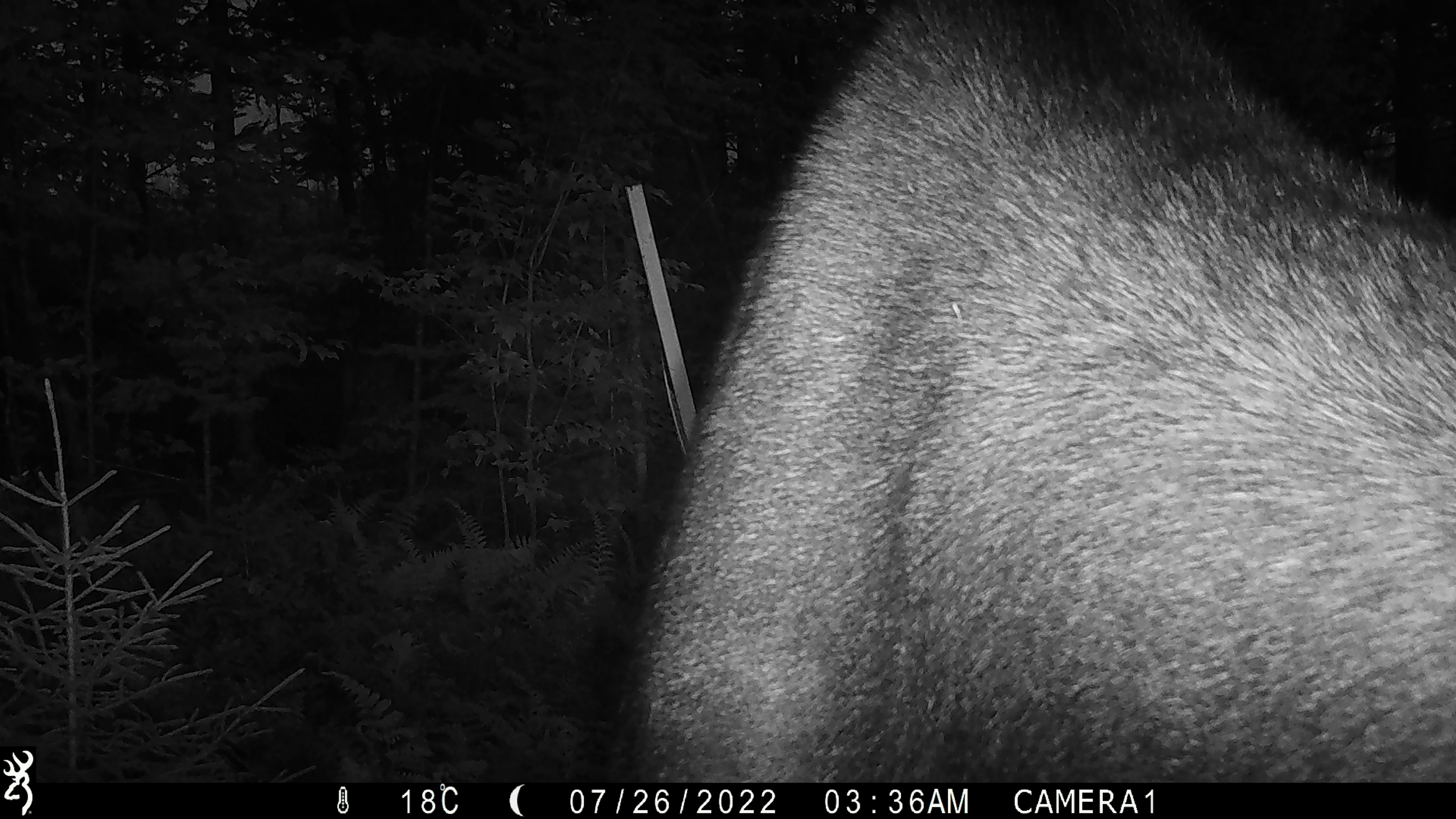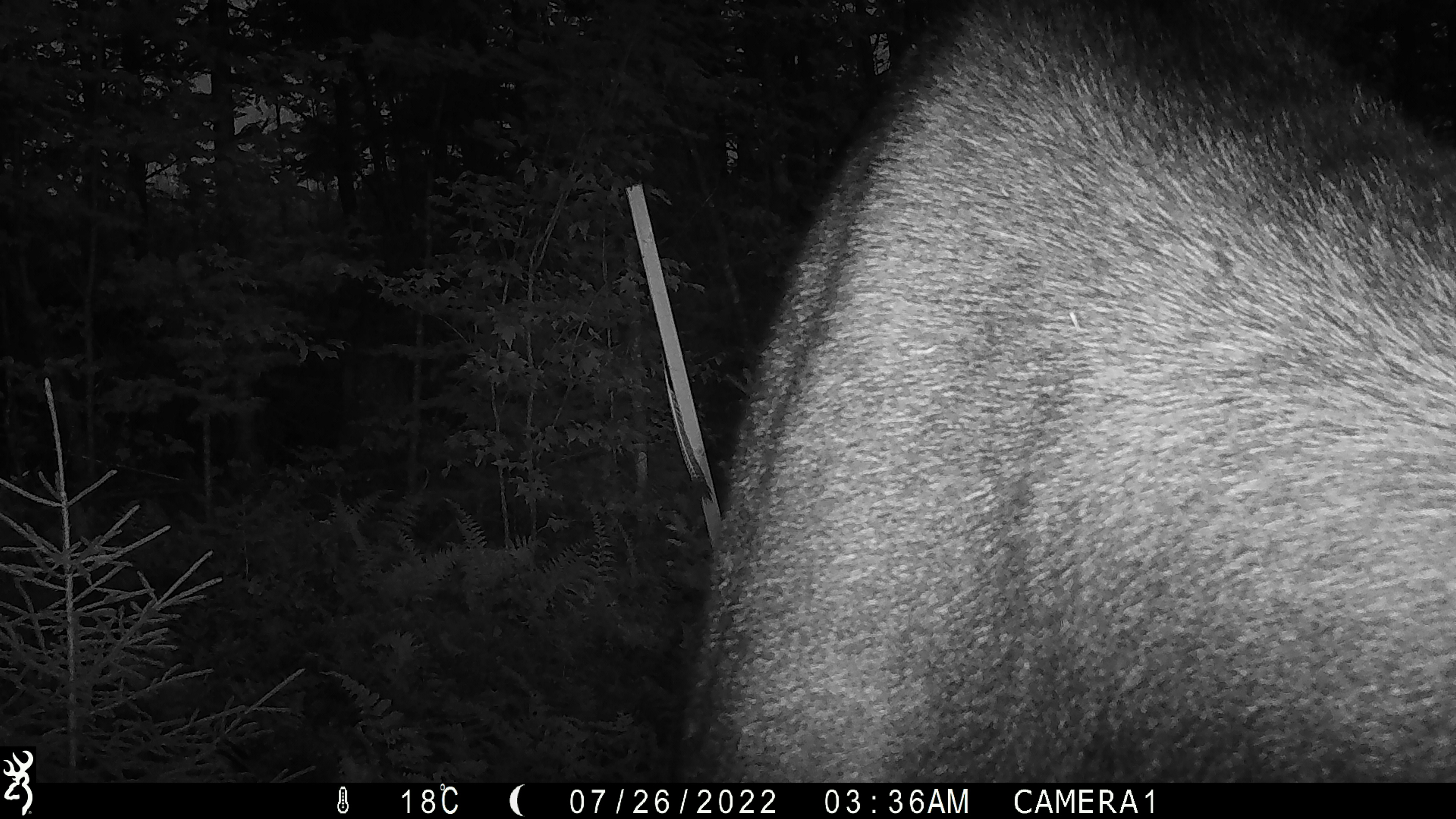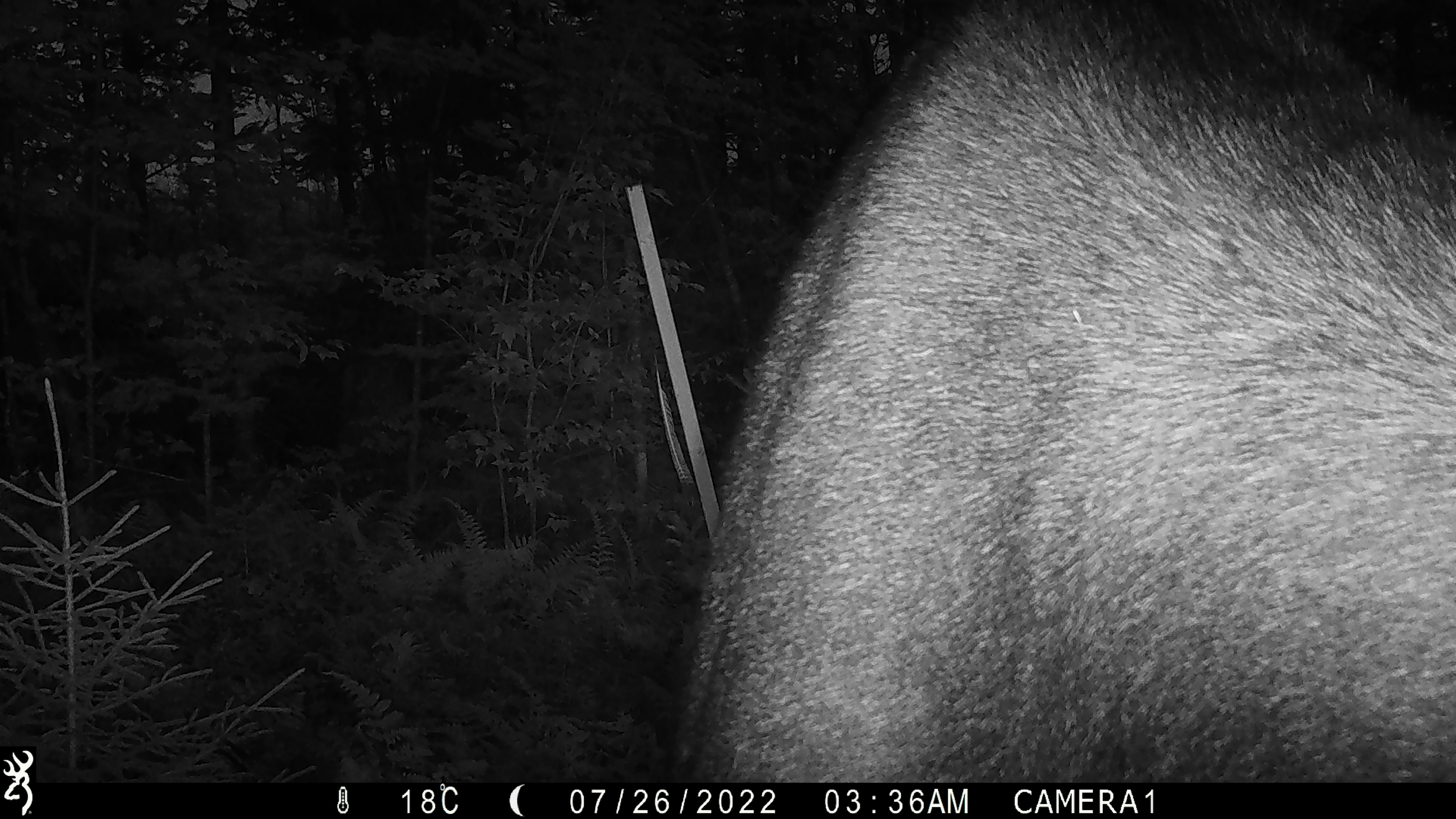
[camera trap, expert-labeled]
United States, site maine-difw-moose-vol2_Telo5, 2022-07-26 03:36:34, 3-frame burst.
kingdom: Animalia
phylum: Chordata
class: Mammalia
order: Artiodactyla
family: Cervidae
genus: Alces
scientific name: Alces alces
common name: moose